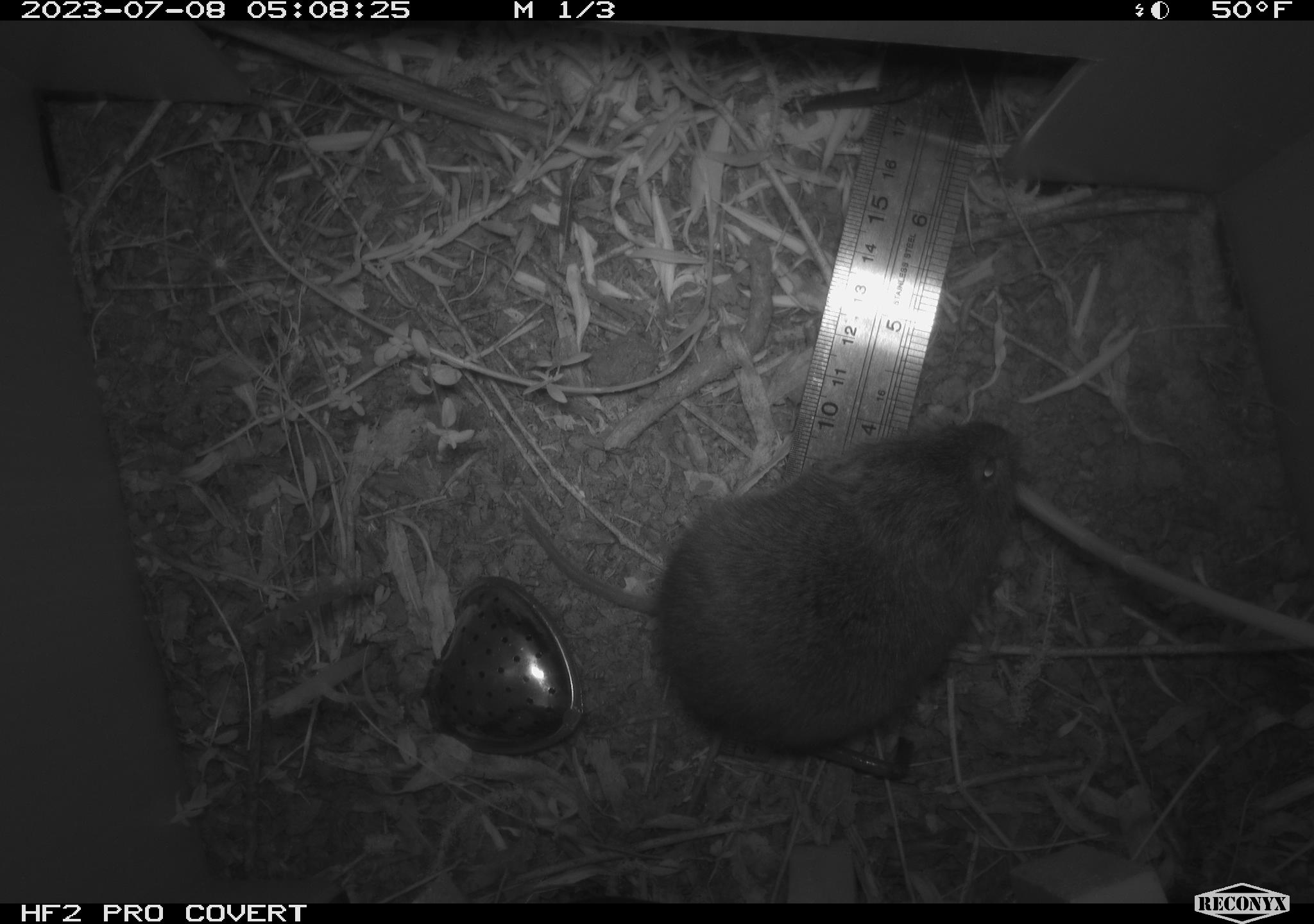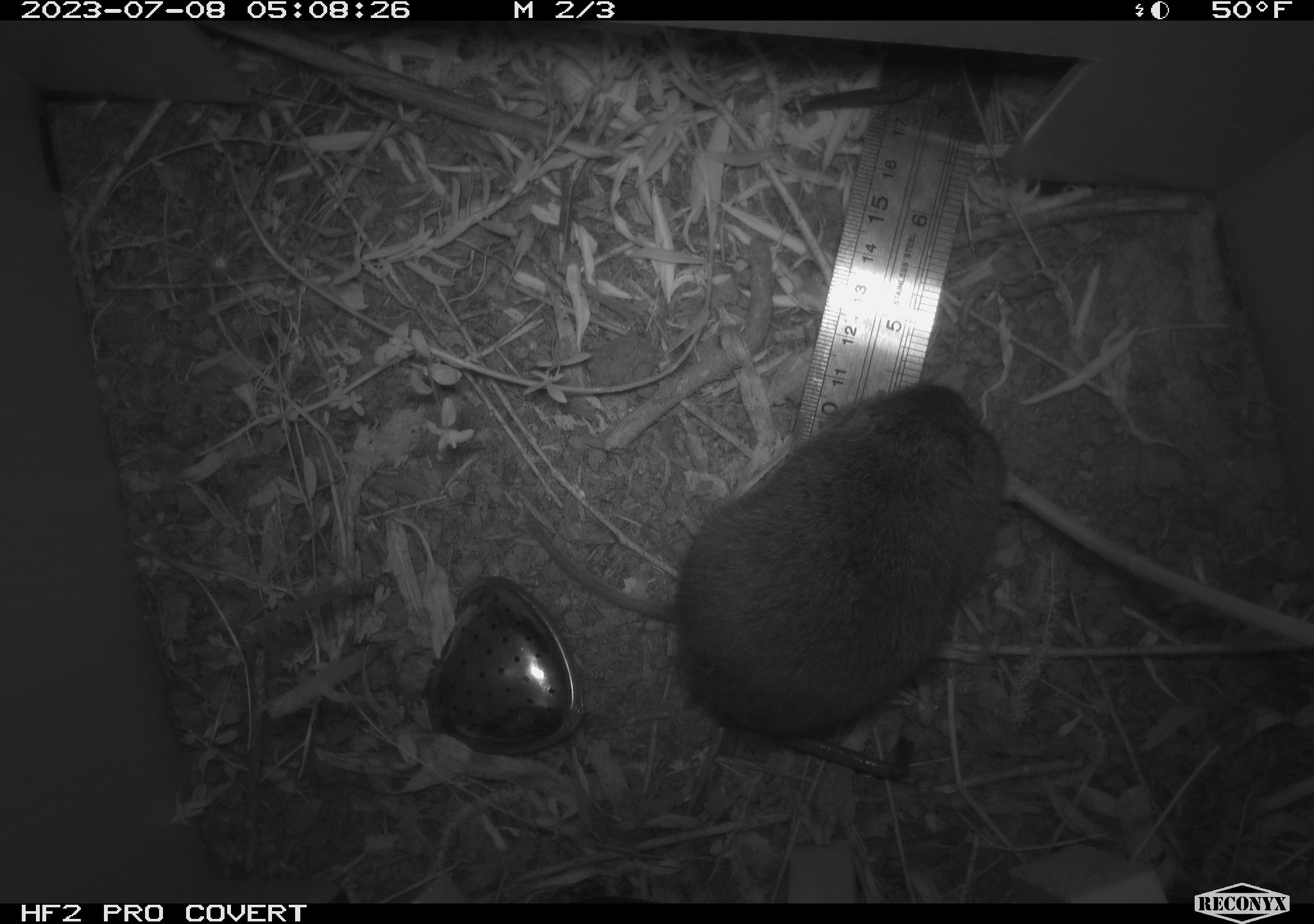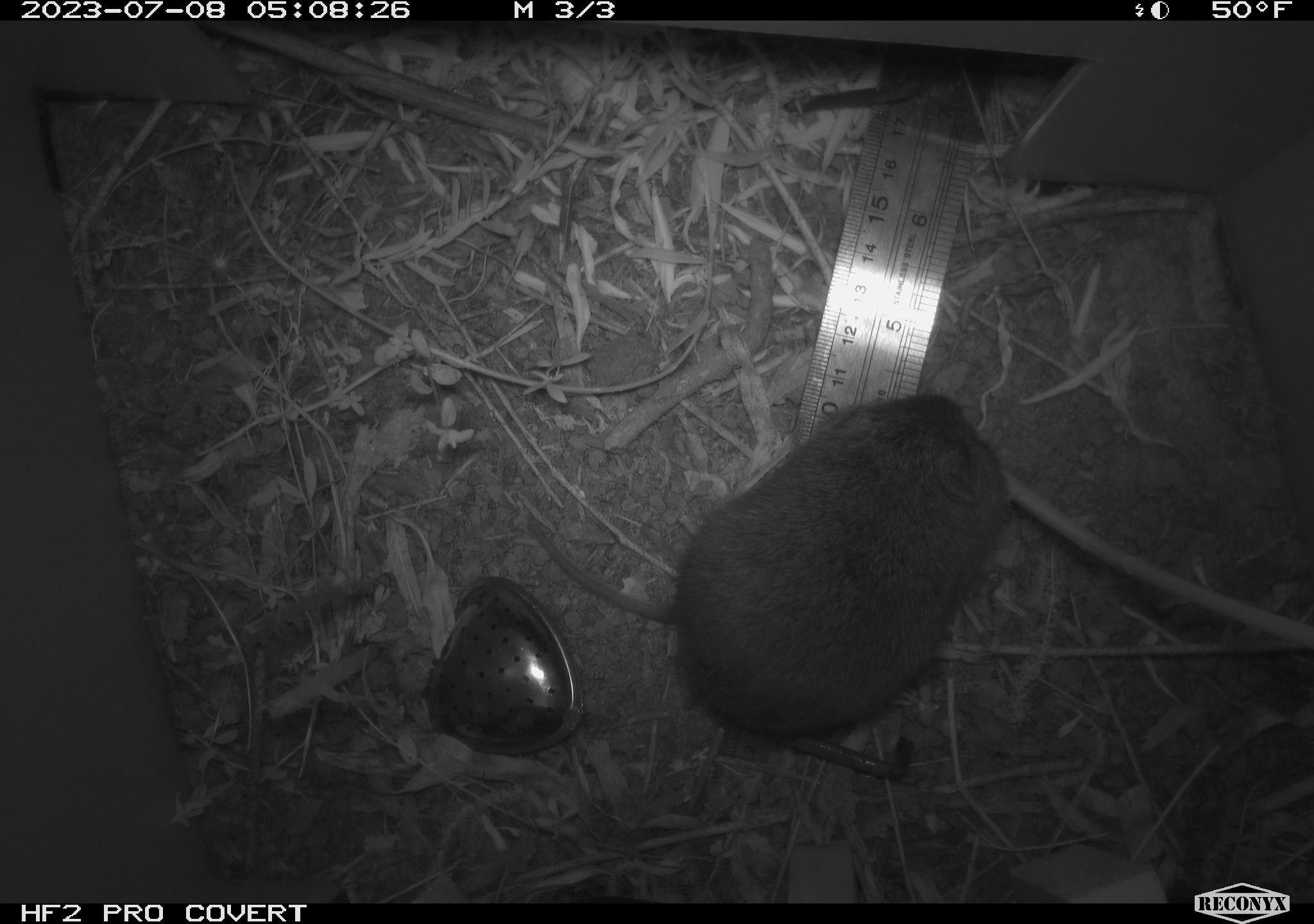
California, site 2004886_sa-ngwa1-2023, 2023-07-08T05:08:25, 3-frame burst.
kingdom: Animalia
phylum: Chordata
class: Mammalia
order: Rodentia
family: Cricetidae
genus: Microtus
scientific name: Microtus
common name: meadow vole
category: microtus species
Microtus species (meadow vole) (Microtus).